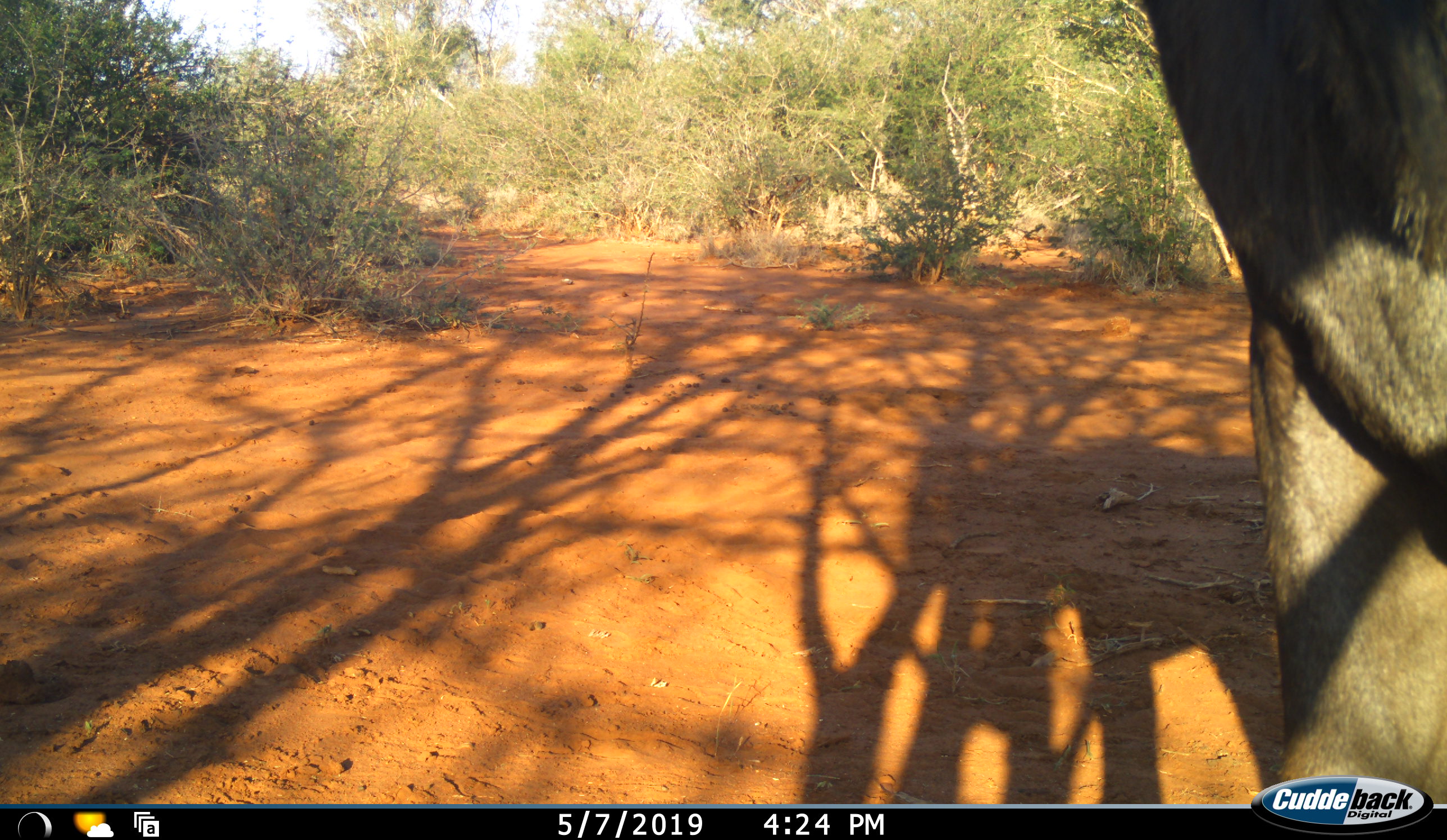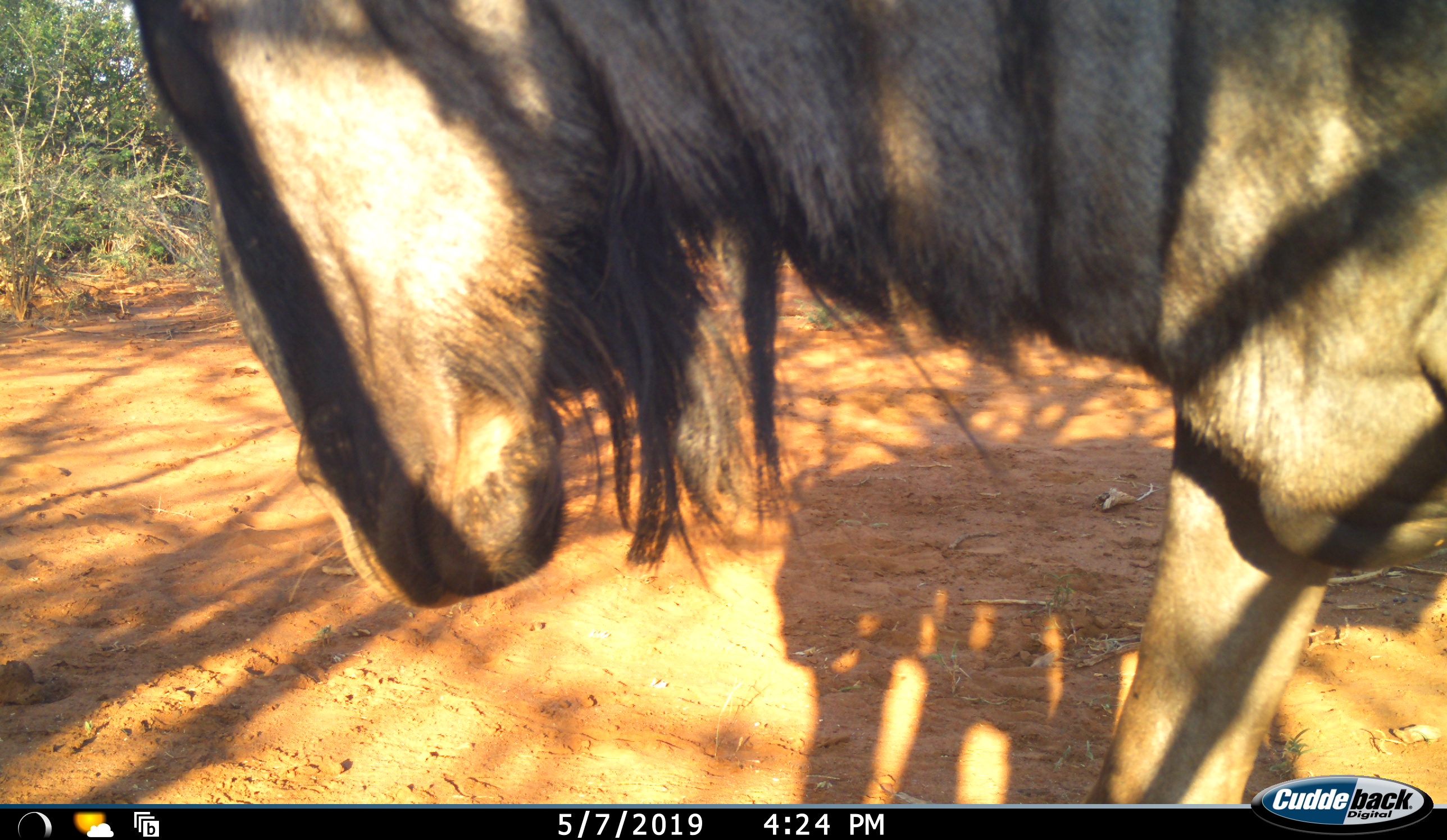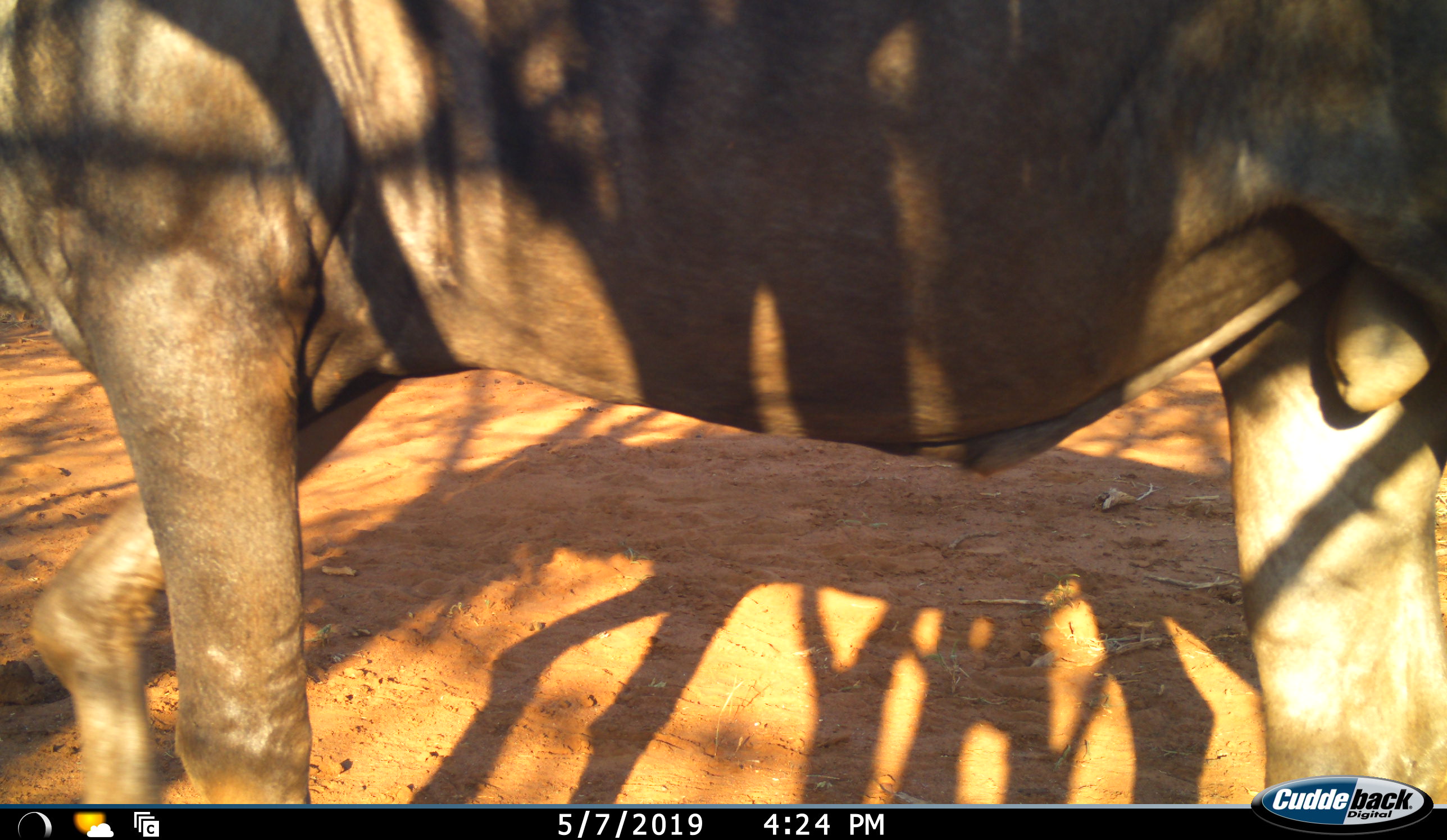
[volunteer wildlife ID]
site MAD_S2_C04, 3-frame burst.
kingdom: Animalia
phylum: Chordata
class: Mammalia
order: Artiodactyla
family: Bovidae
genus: Connochaetes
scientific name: Connochaetes taurinus taurinus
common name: blue wildebeest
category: wildebeestblue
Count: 1.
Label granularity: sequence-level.